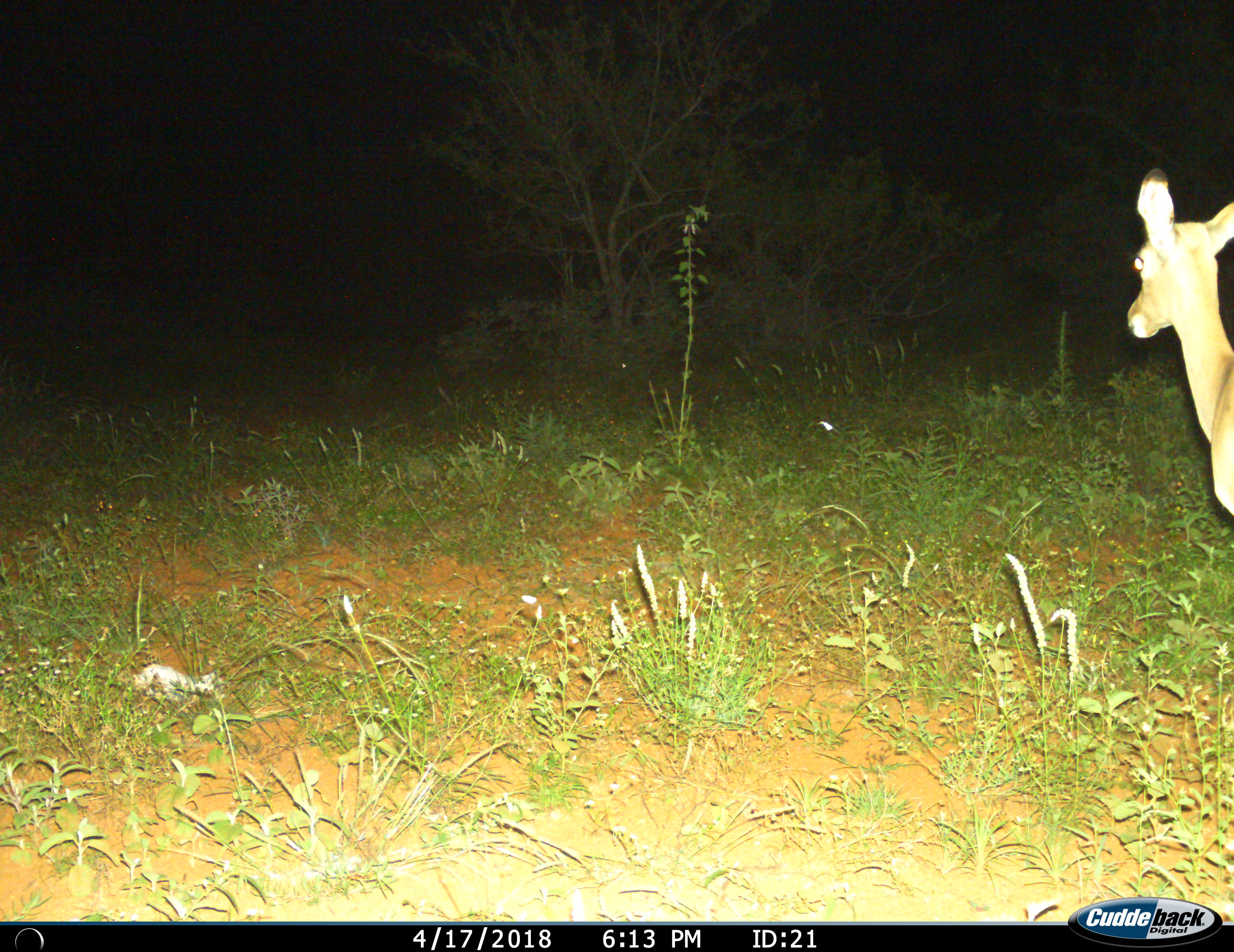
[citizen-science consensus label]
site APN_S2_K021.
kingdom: Animalia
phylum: Chordata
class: Mammalia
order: Artiodactyla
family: Bovidae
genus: Aepyceros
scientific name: Aepyceros melampus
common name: impala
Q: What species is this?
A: Impala (Aepyceros melampus).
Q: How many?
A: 1.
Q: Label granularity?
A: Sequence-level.